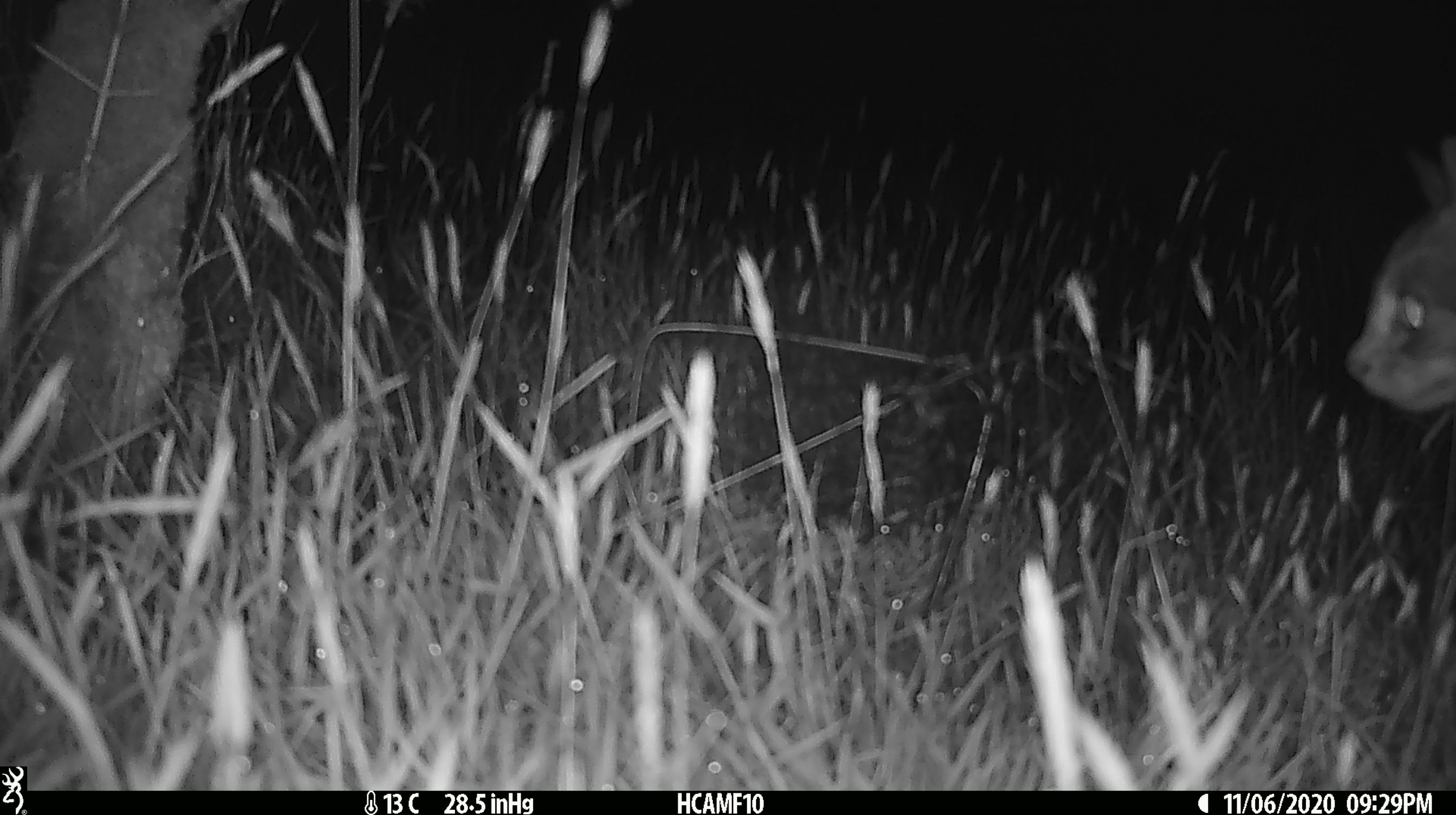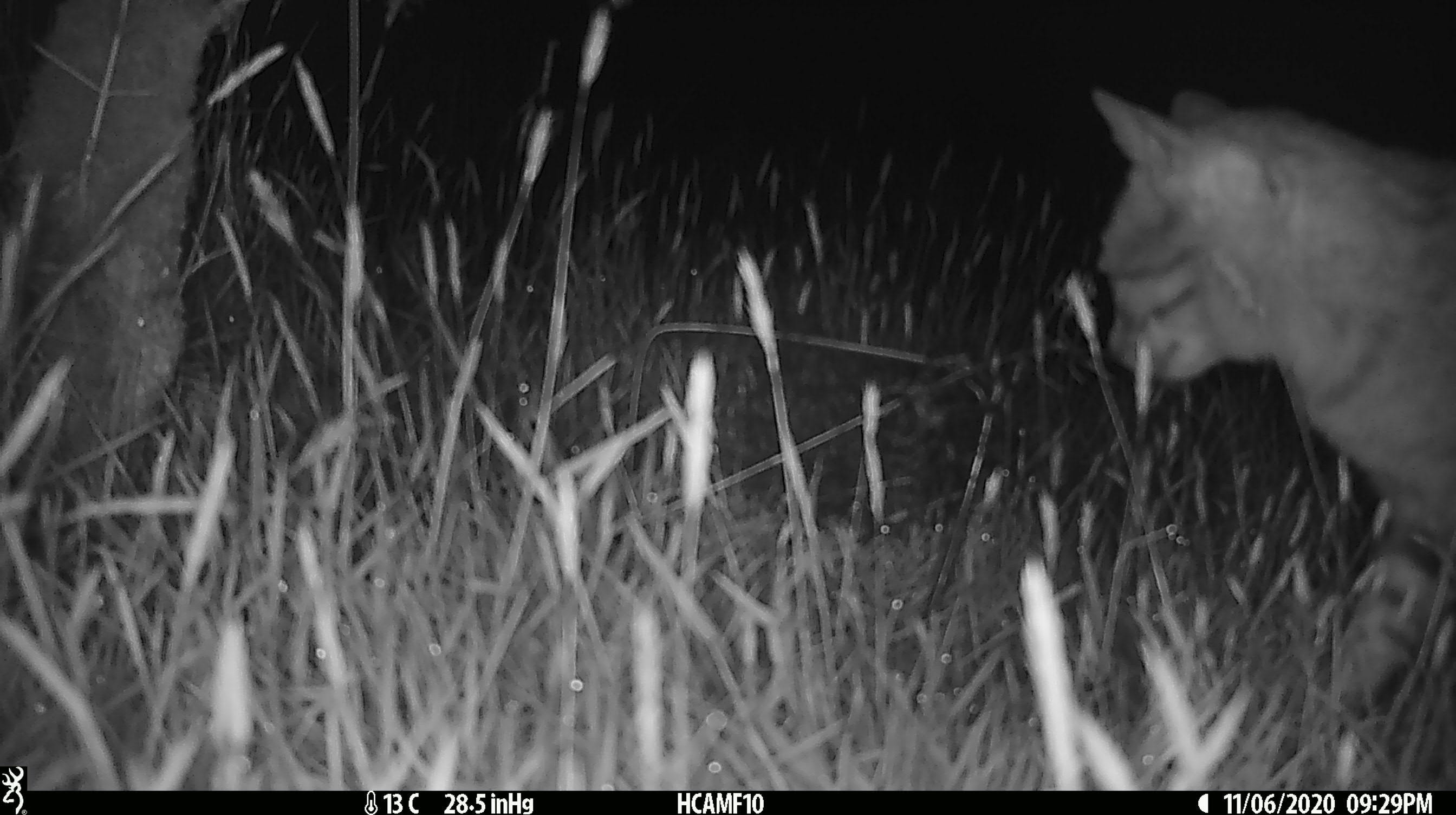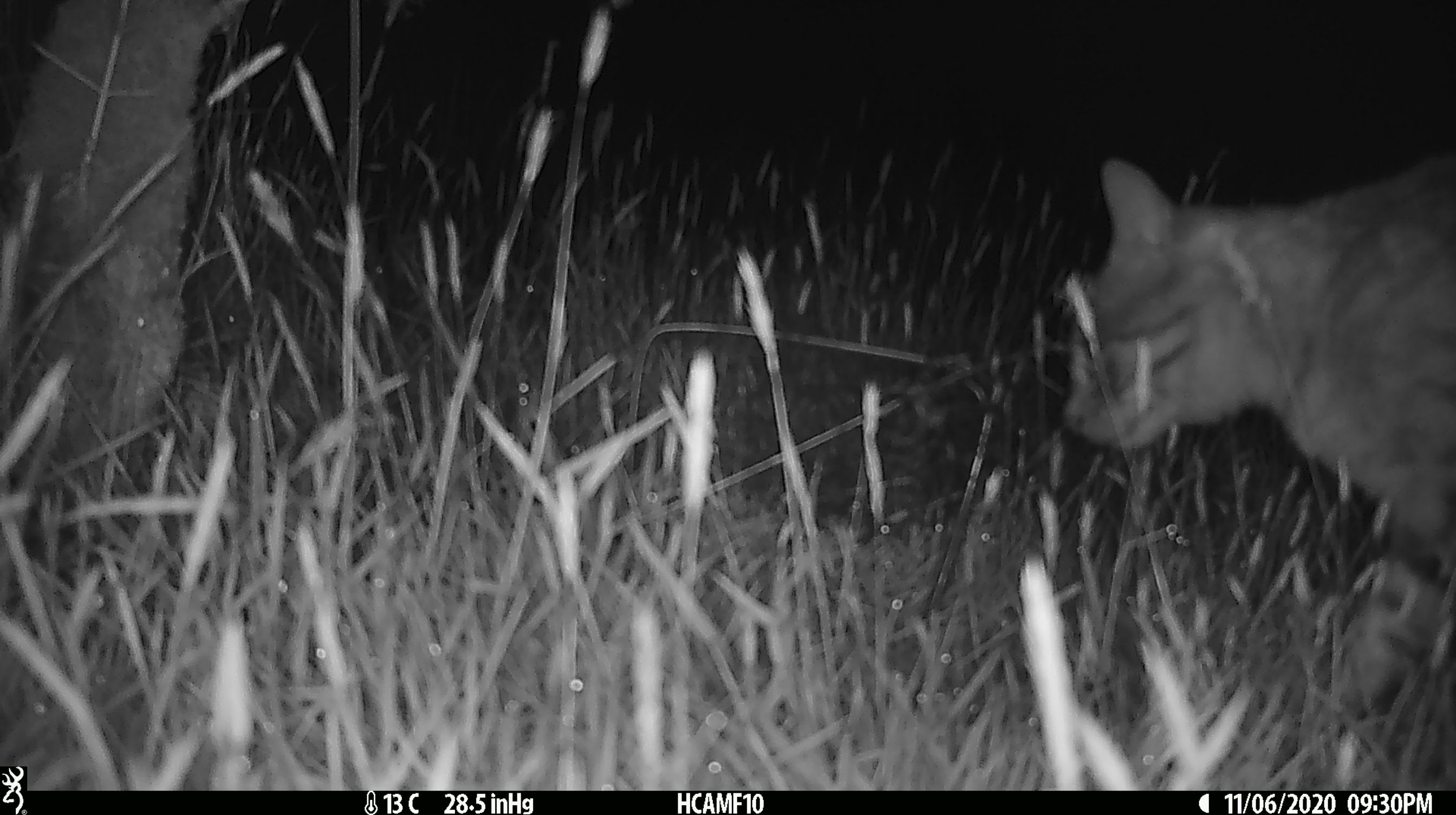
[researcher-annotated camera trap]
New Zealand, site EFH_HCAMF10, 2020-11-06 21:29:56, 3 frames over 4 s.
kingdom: Animalia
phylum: Chordata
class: Mammalia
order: Carnivora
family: Felidae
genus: Felis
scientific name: Felis catus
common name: domestic cat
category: cat